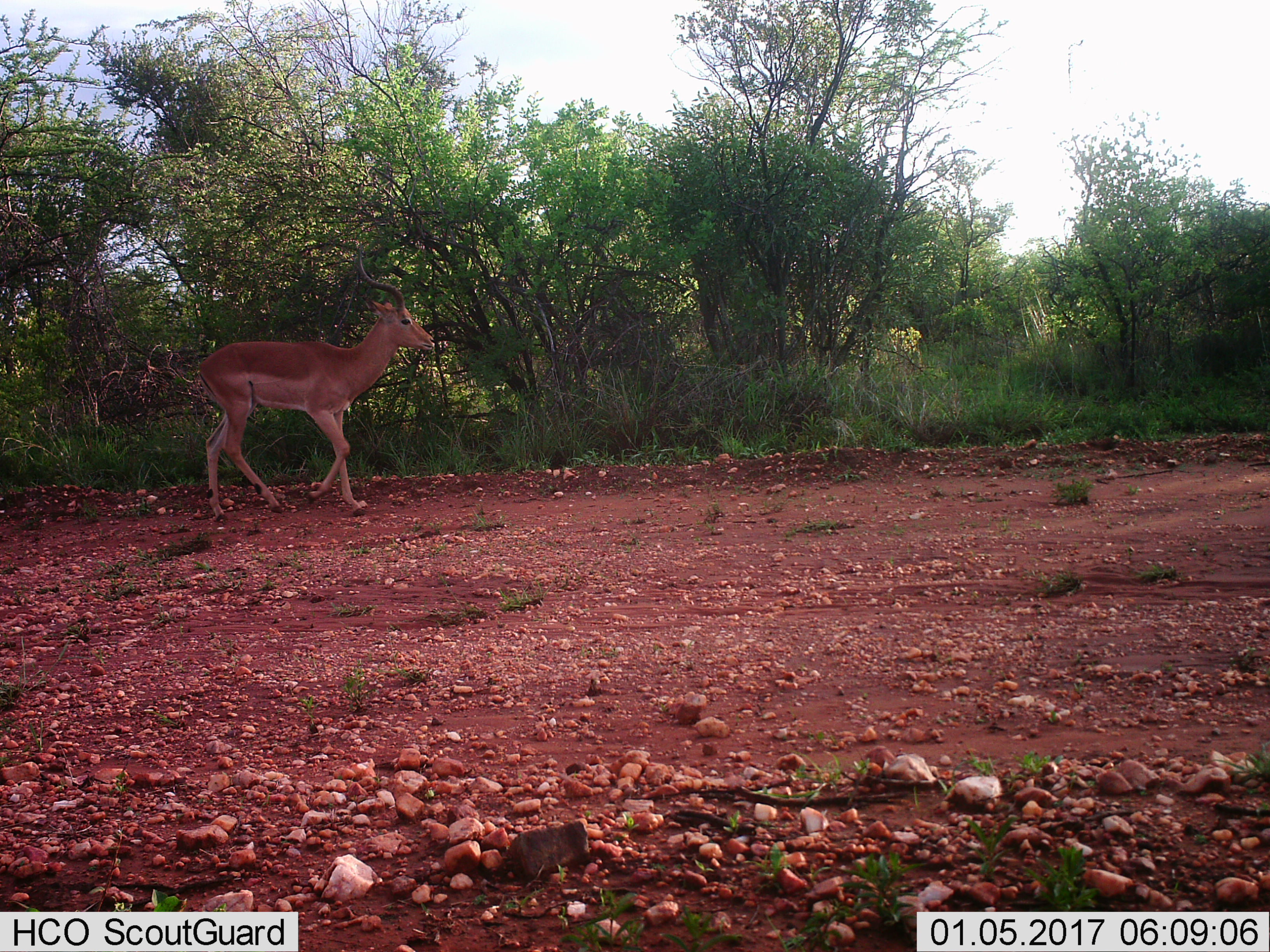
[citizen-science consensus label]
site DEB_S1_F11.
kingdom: Animalia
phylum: Chordata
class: Mammalia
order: Artiodactyla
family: Bovidae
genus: Aepyceros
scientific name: Aepyceros melampus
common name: impala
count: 1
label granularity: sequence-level